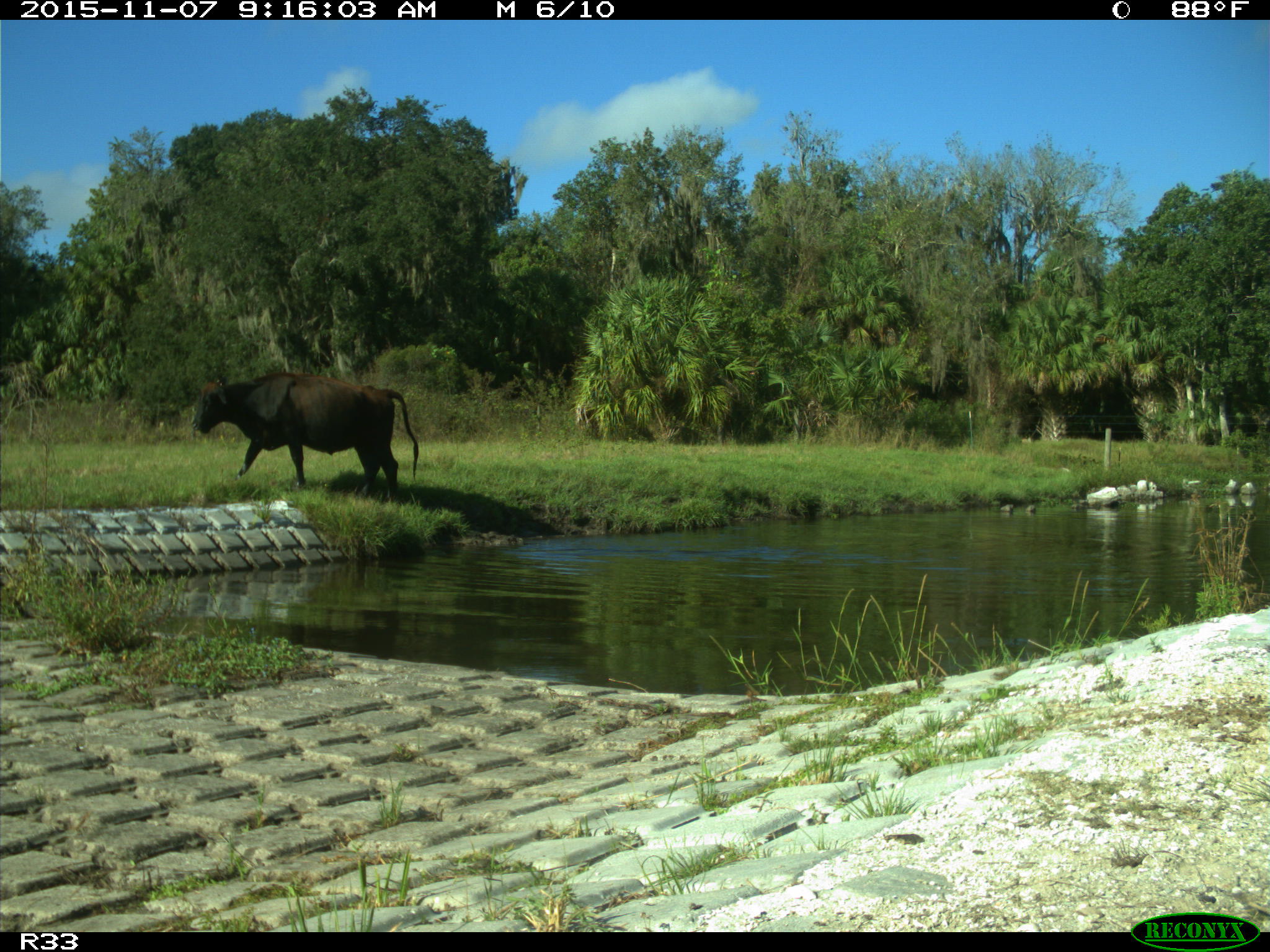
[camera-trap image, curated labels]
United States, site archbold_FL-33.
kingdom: Animalia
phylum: Chordata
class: Mammalia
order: Artiodactyla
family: Bovidae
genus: Bos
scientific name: Bos taurus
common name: domestic cow